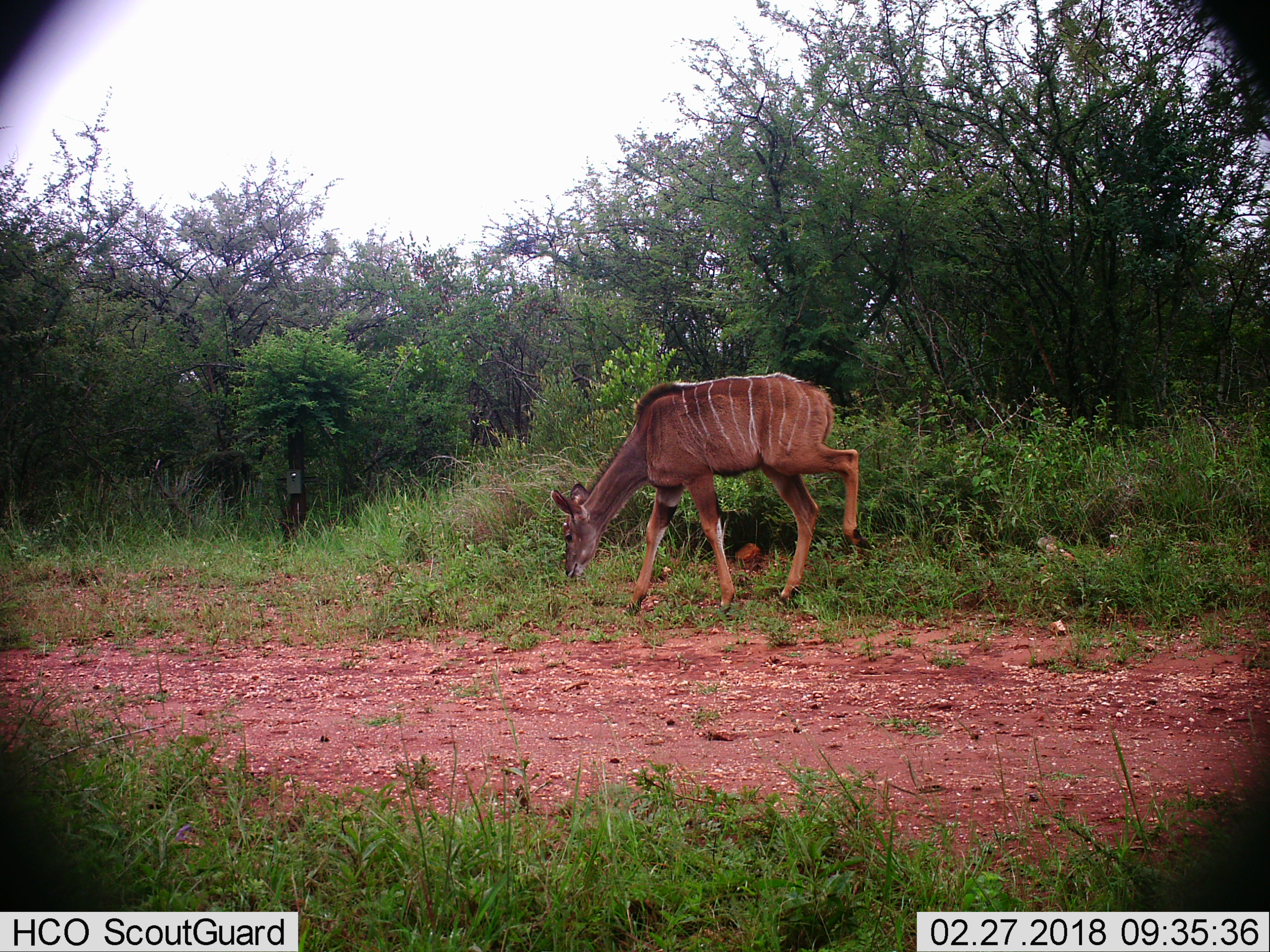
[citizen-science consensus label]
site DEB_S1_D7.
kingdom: Animalia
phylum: Chordata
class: Mammalia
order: Artiodactyla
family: Bovidae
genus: Tragelaphus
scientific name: Tragelaphus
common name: kudu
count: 1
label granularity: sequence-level